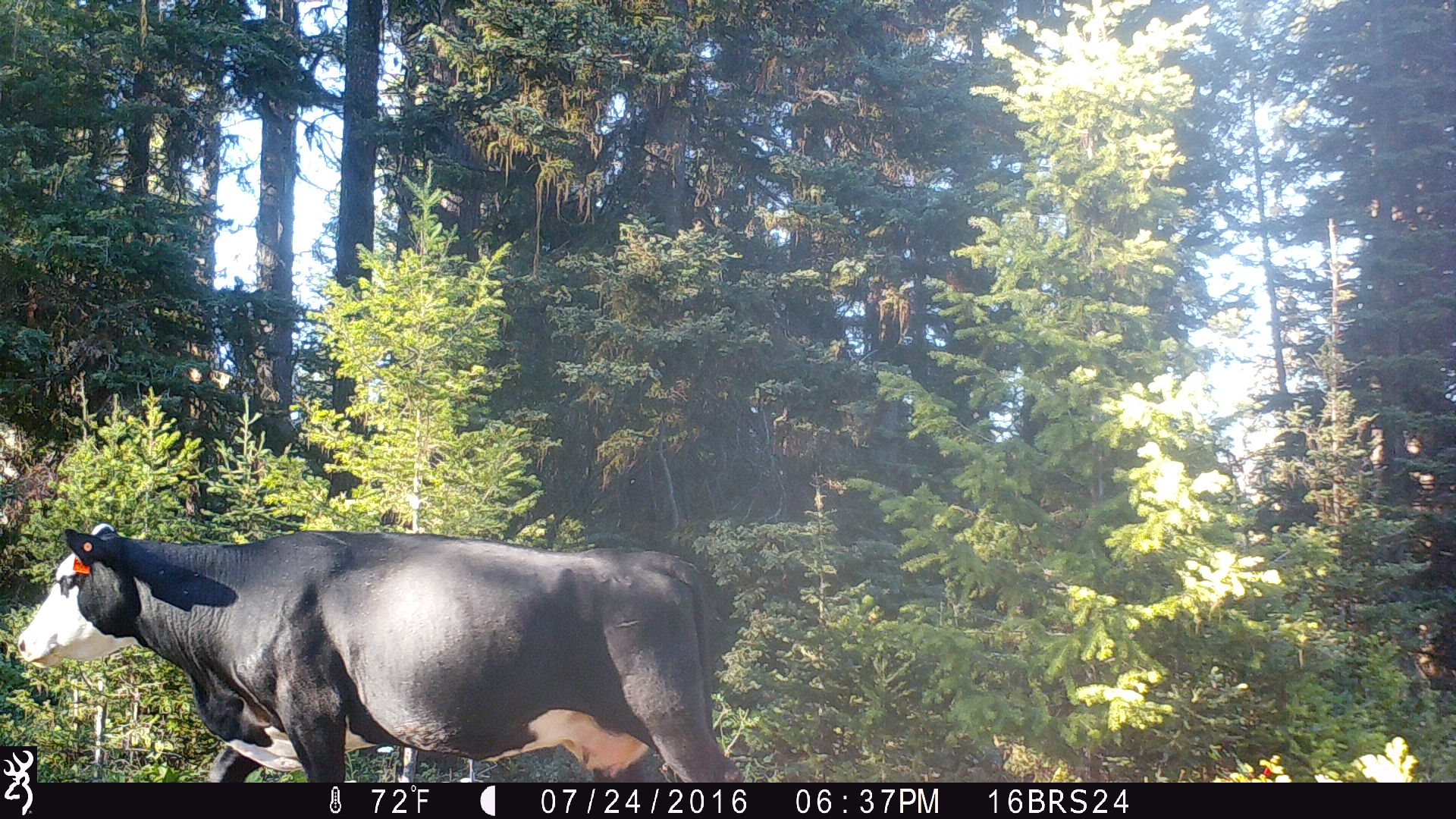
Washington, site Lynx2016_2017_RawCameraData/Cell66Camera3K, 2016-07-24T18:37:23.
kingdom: Animalia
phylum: Chordata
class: Mammalia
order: Artiodactyla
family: Bovidae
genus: Bos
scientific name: Bos taurus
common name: domestic cattle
Domestic cattle (Bos taurus). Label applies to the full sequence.